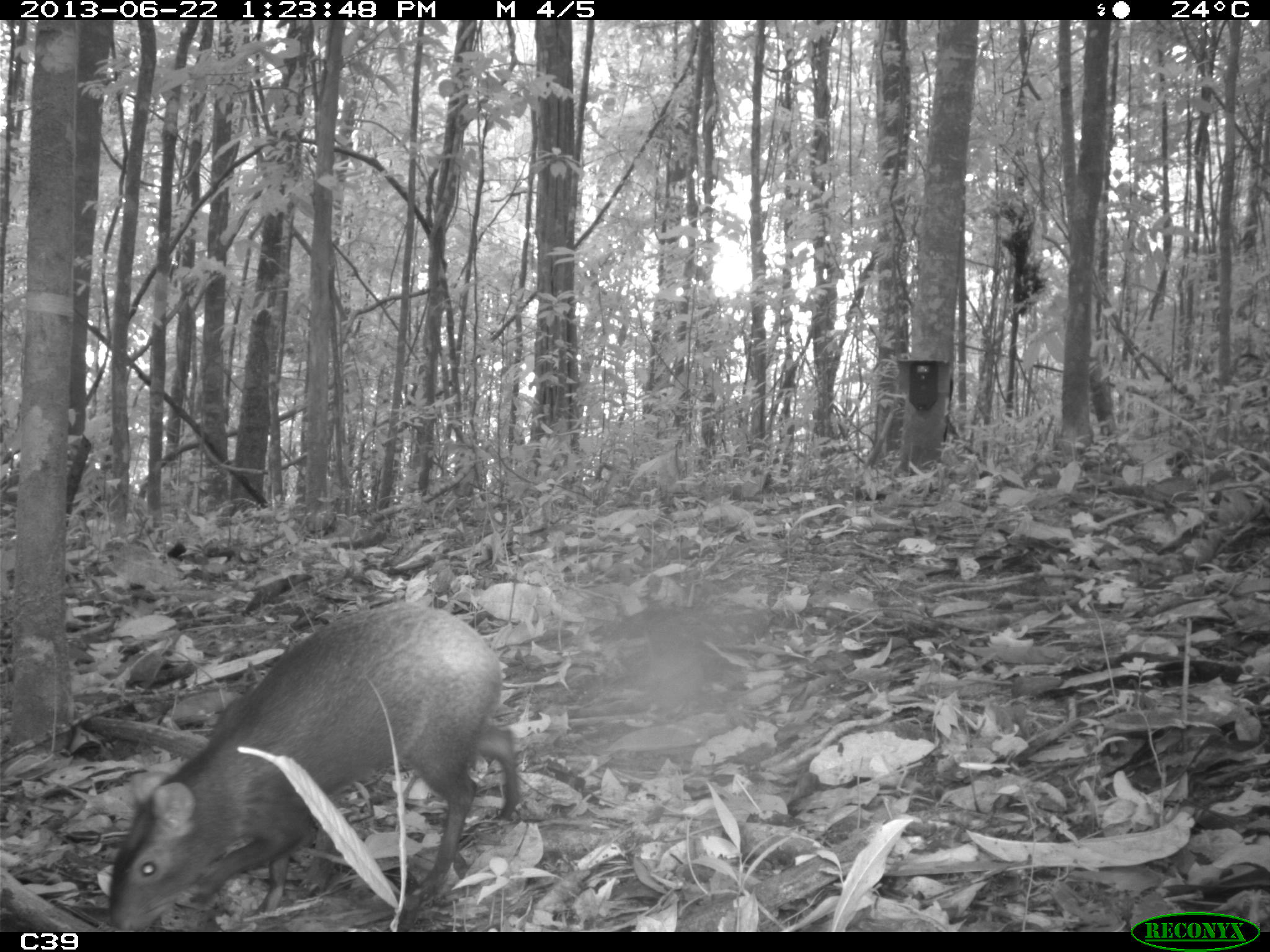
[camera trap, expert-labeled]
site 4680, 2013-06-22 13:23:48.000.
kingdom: Animalia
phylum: Chordata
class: Mammalia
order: Rodentia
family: Dasyproctidae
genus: Dasyprocta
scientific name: Dasyprocta leporina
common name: red-rumped agouti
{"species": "Dasyprocta leporina (red-rumped agouti)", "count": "1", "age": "adult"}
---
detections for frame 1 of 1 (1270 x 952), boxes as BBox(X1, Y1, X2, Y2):
dasyprocta leporina: BBox(103, 601, 519, 932)